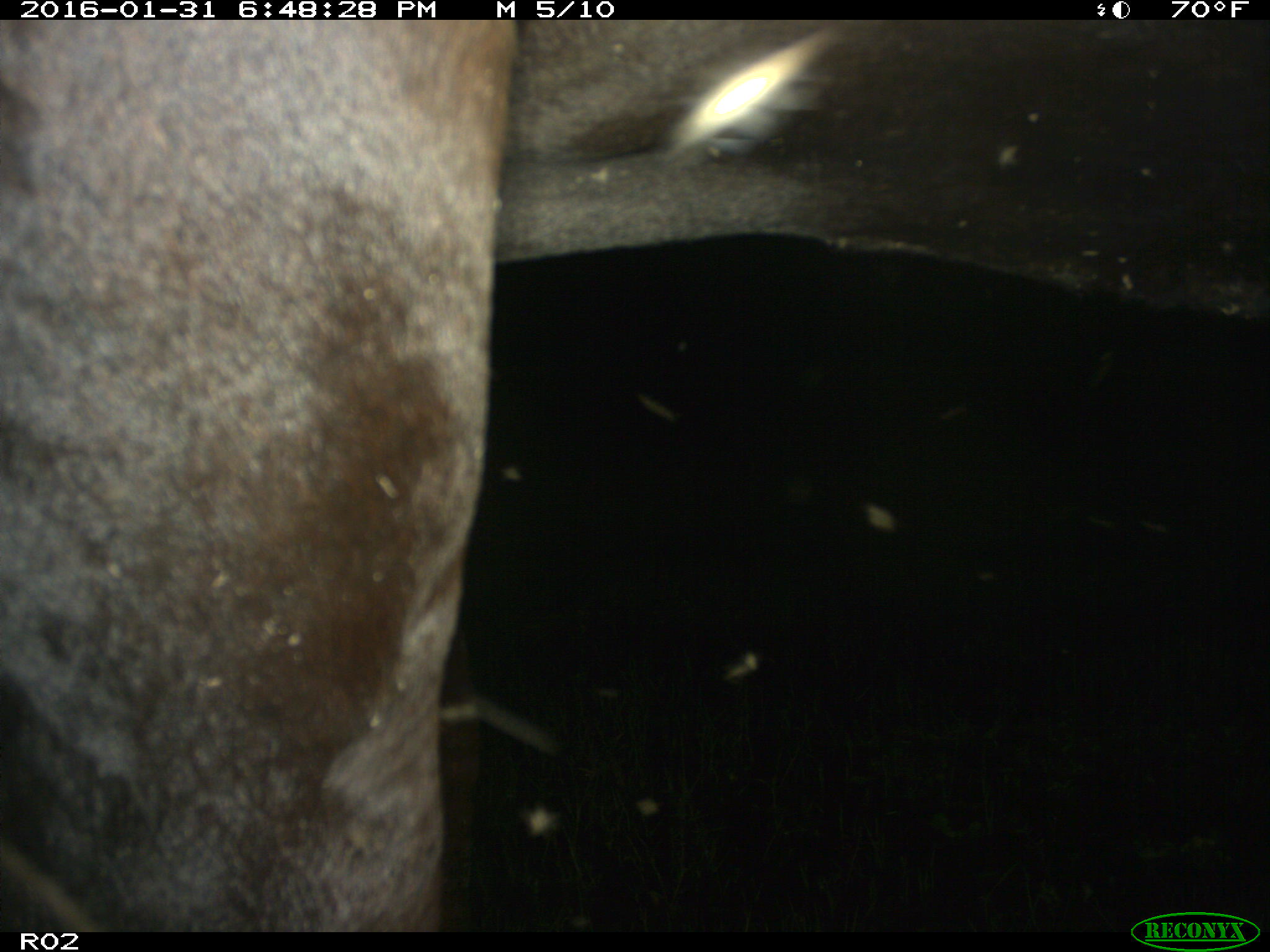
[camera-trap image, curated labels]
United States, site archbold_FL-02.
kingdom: Animalia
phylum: Chordata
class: Mammalia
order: Artiodactyla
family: Bovidae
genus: Bos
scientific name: Bos taurus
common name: domestic cow